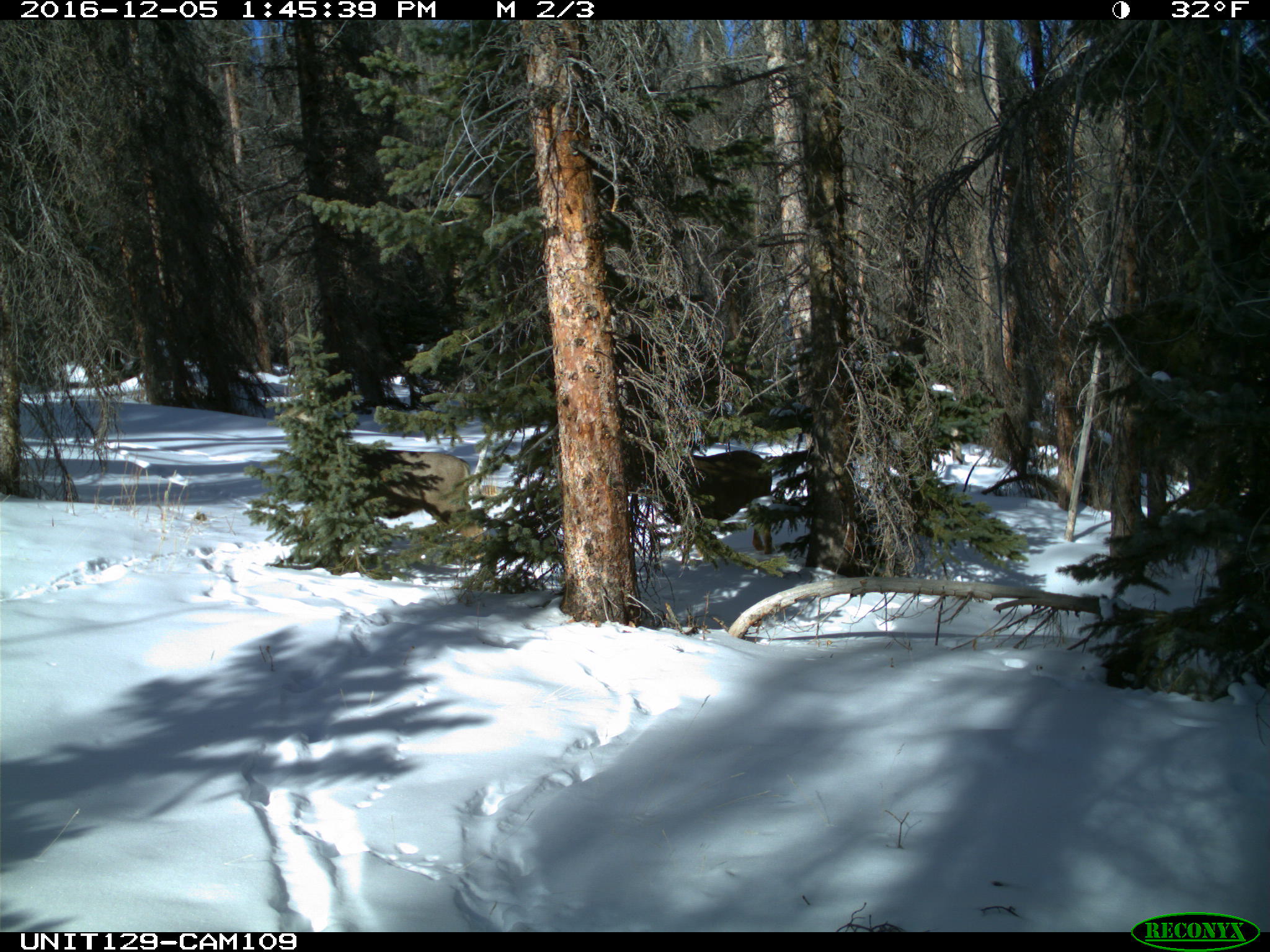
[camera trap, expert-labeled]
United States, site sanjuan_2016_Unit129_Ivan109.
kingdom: Animalia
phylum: Chordata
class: Mammalia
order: Artiodactyla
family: Cervidae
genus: Odocoileus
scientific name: Odocoileus hemionus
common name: mule deer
Odocoileus hemionus (mule deer).